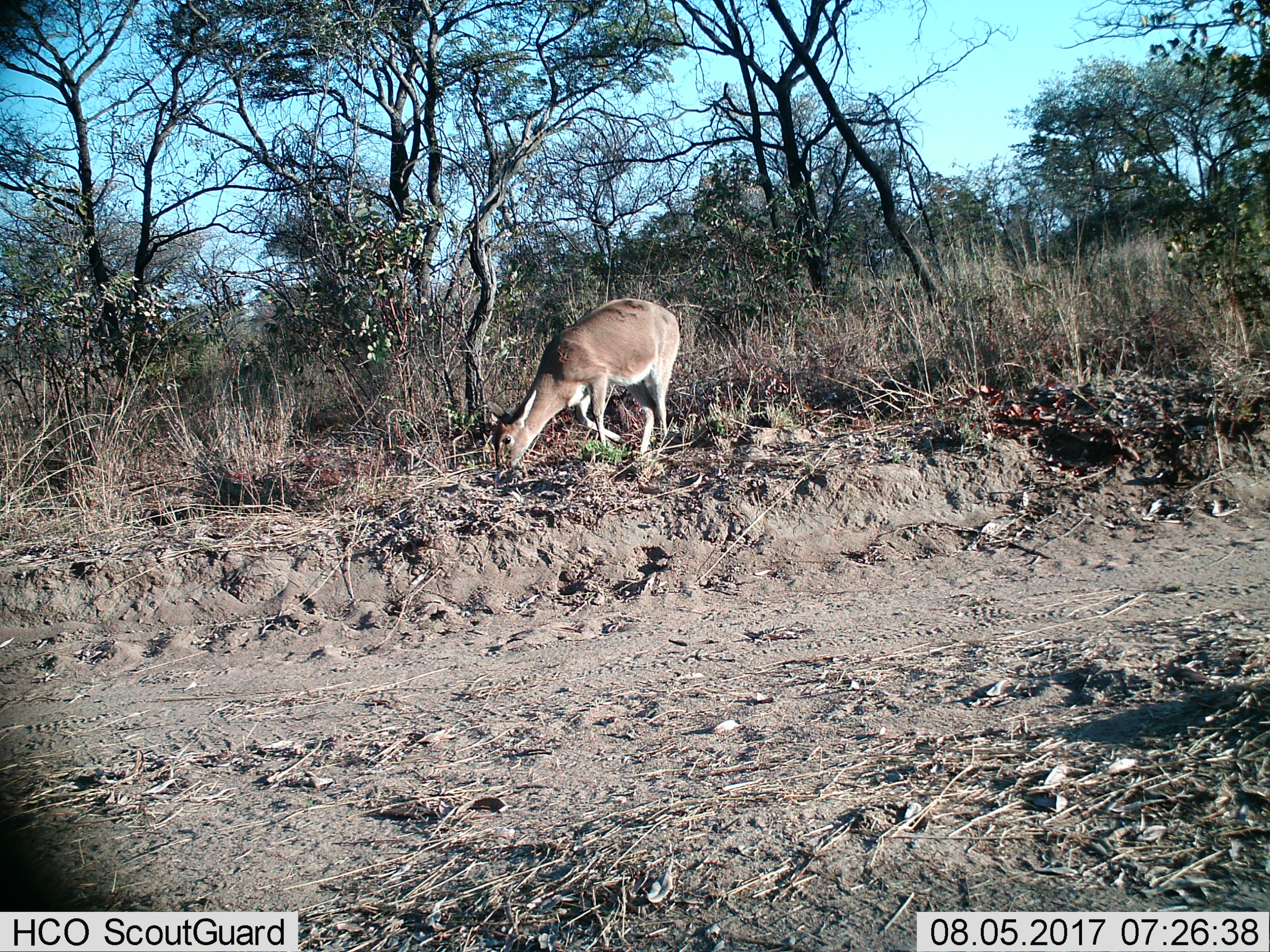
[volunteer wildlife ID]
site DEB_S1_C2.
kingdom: Animalia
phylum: Chordata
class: Mammalia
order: Artiodactyla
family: Bovidae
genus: Sylvicapra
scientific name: Sylvicapra grimmia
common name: common duiker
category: duikercommongrey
Duikercommongrey (common duiker) (Sylvicapra grimmia), count 1. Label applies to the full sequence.